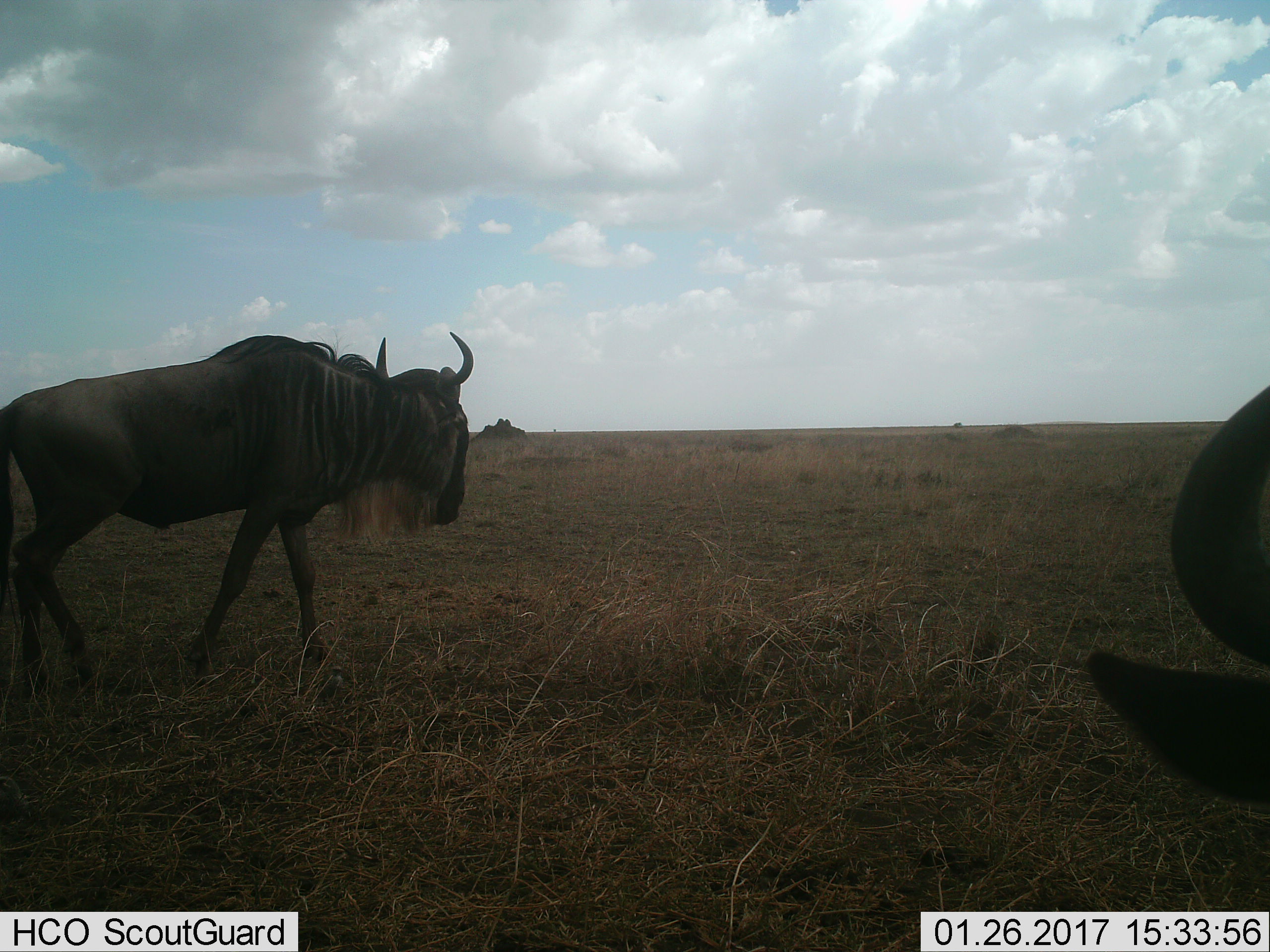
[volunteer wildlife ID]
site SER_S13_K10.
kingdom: Animalia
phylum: Chordata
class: Mammalia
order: Artiodactyla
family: Bovidae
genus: Connochaetes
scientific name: Connochaetes taurinus taurinus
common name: blue wildebeest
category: wildebeestblue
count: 2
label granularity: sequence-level